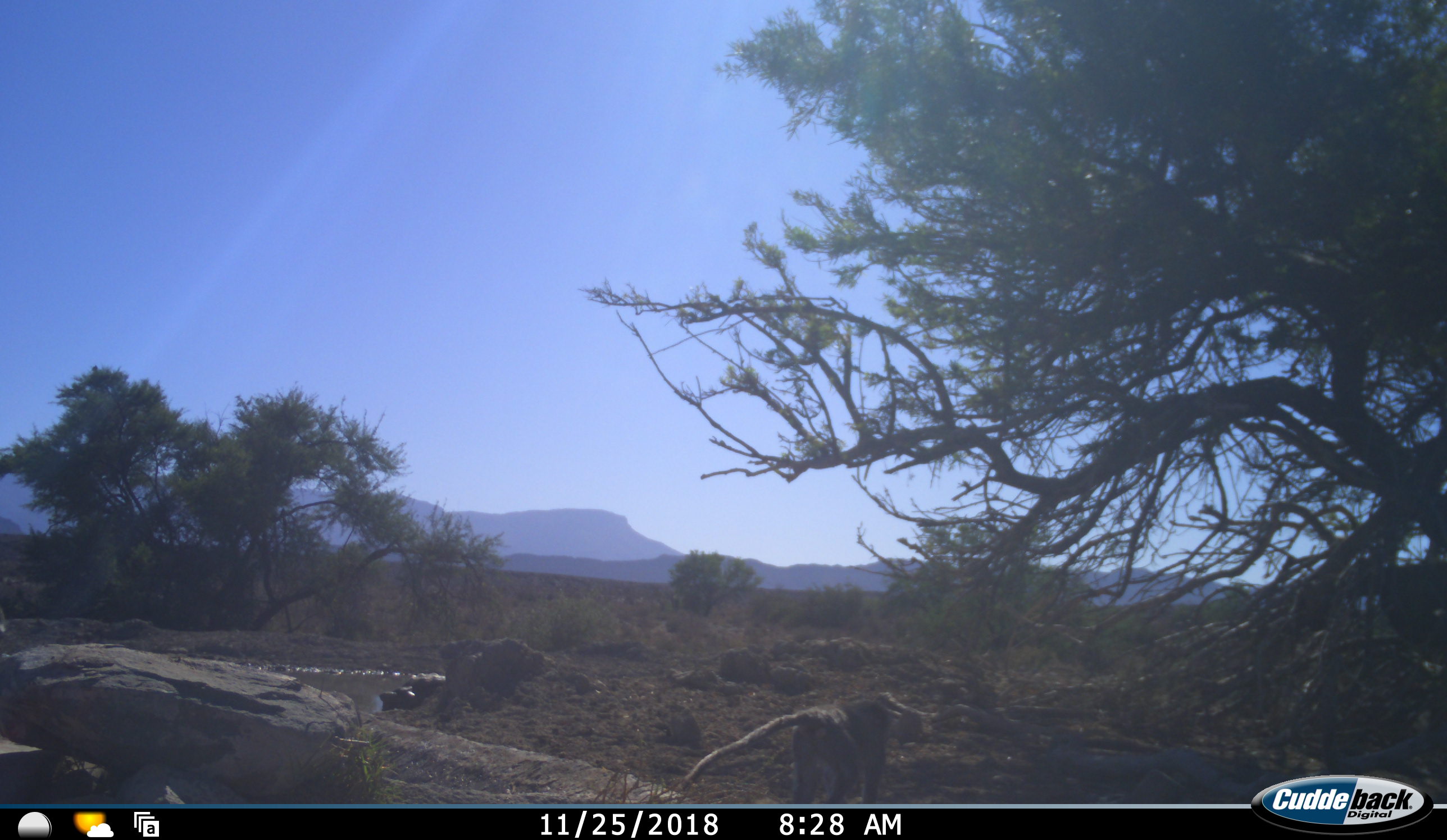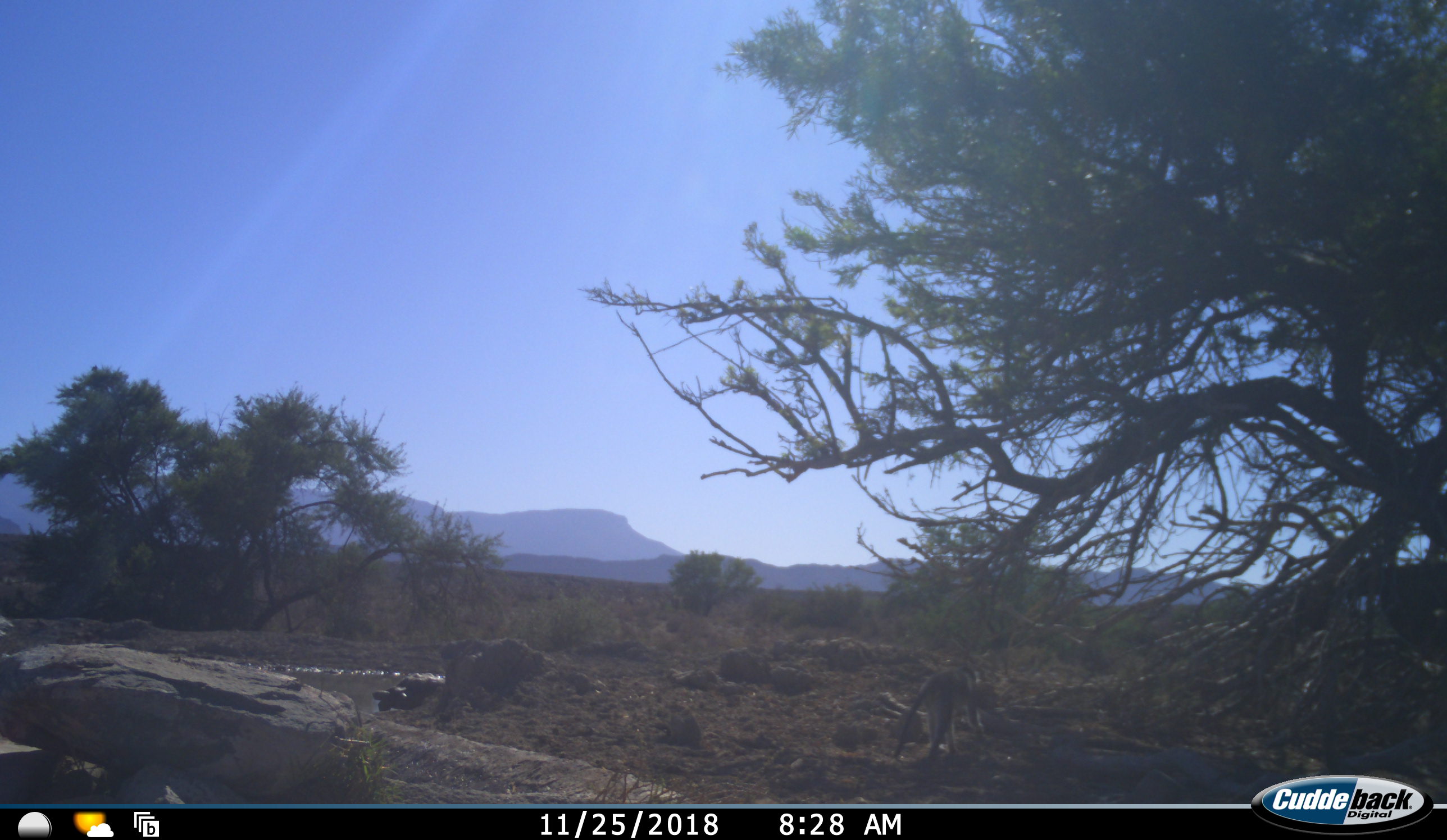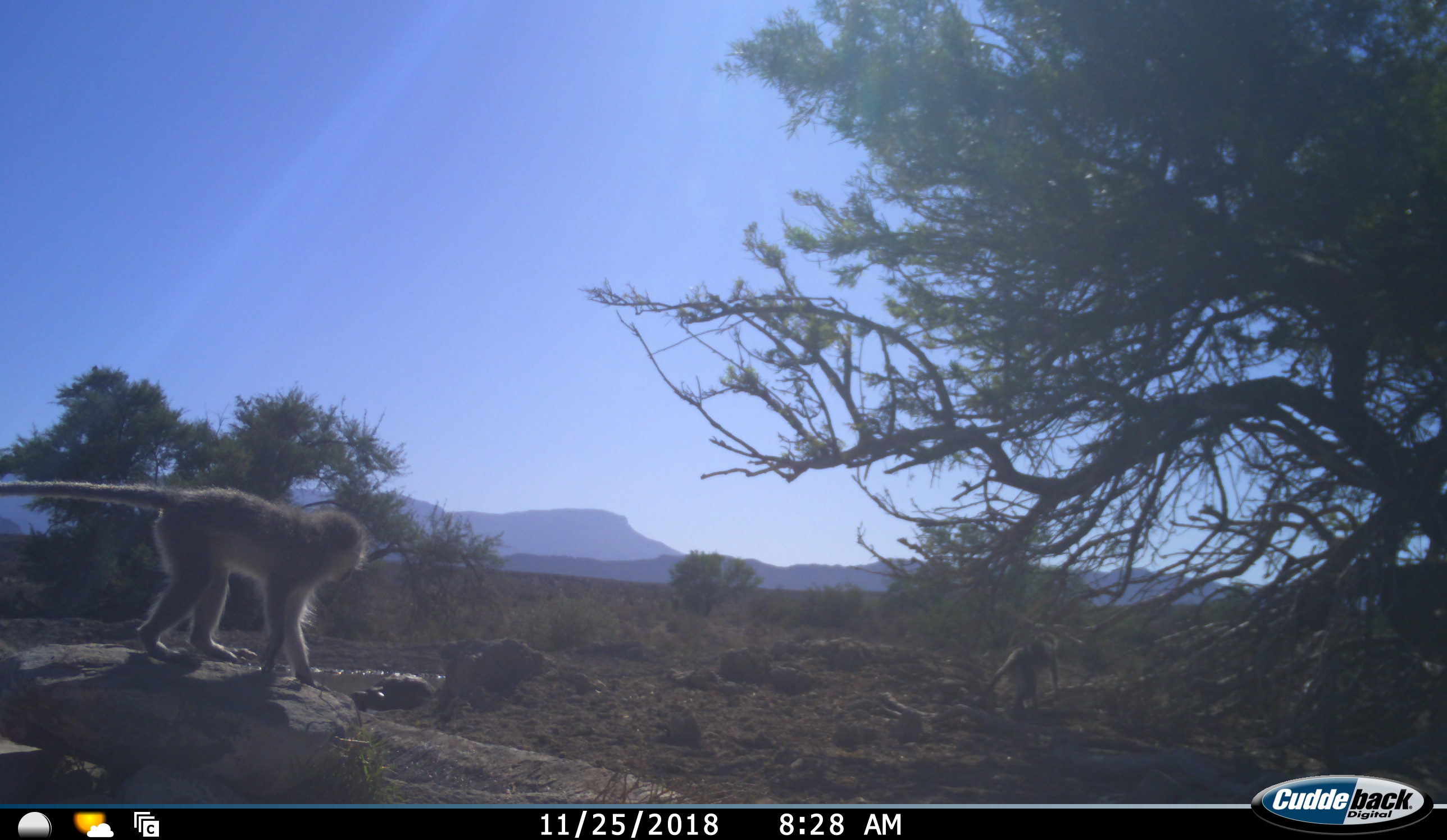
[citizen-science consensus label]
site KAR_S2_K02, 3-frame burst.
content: unidentified animal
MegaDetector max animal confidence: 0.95